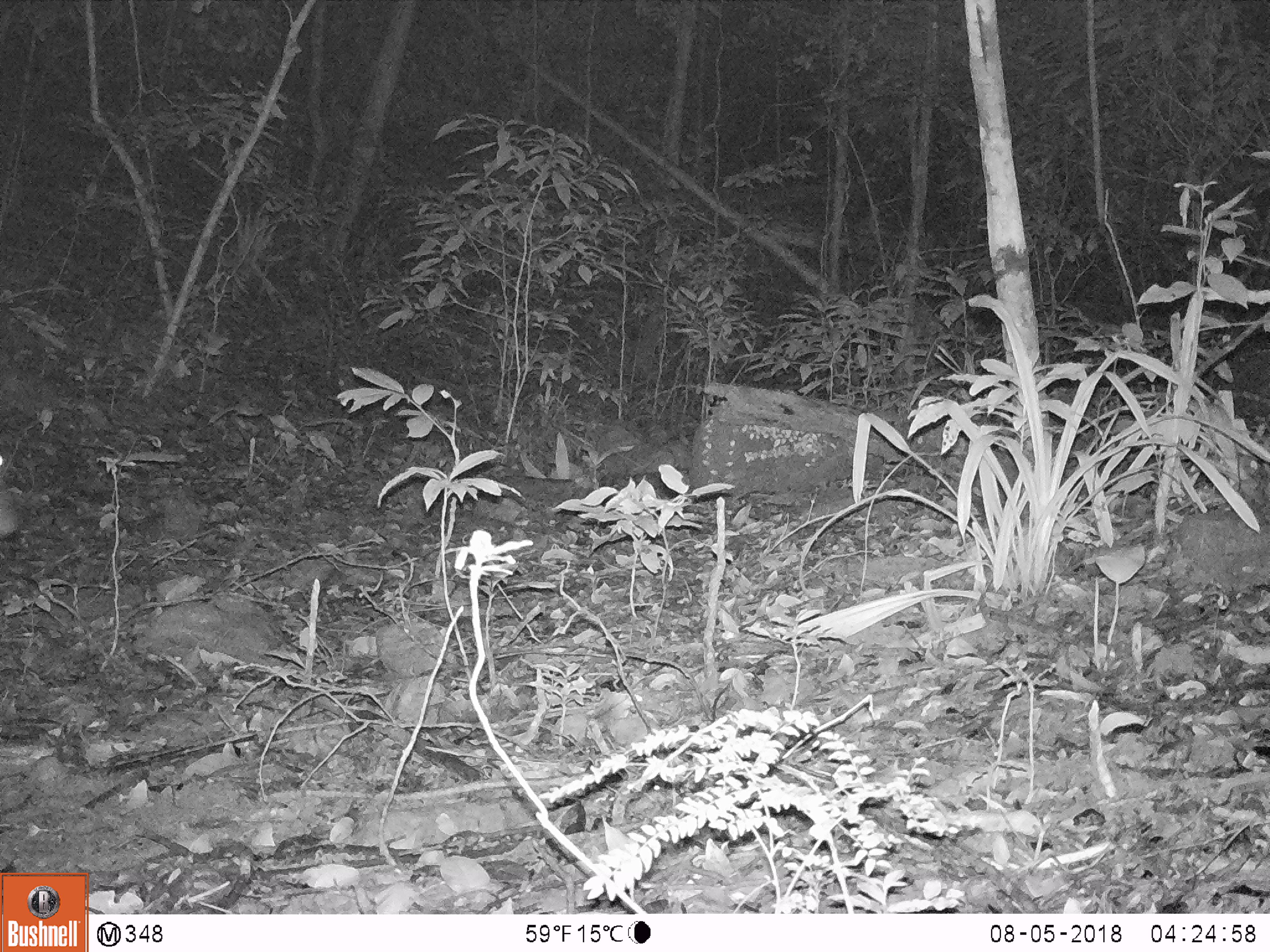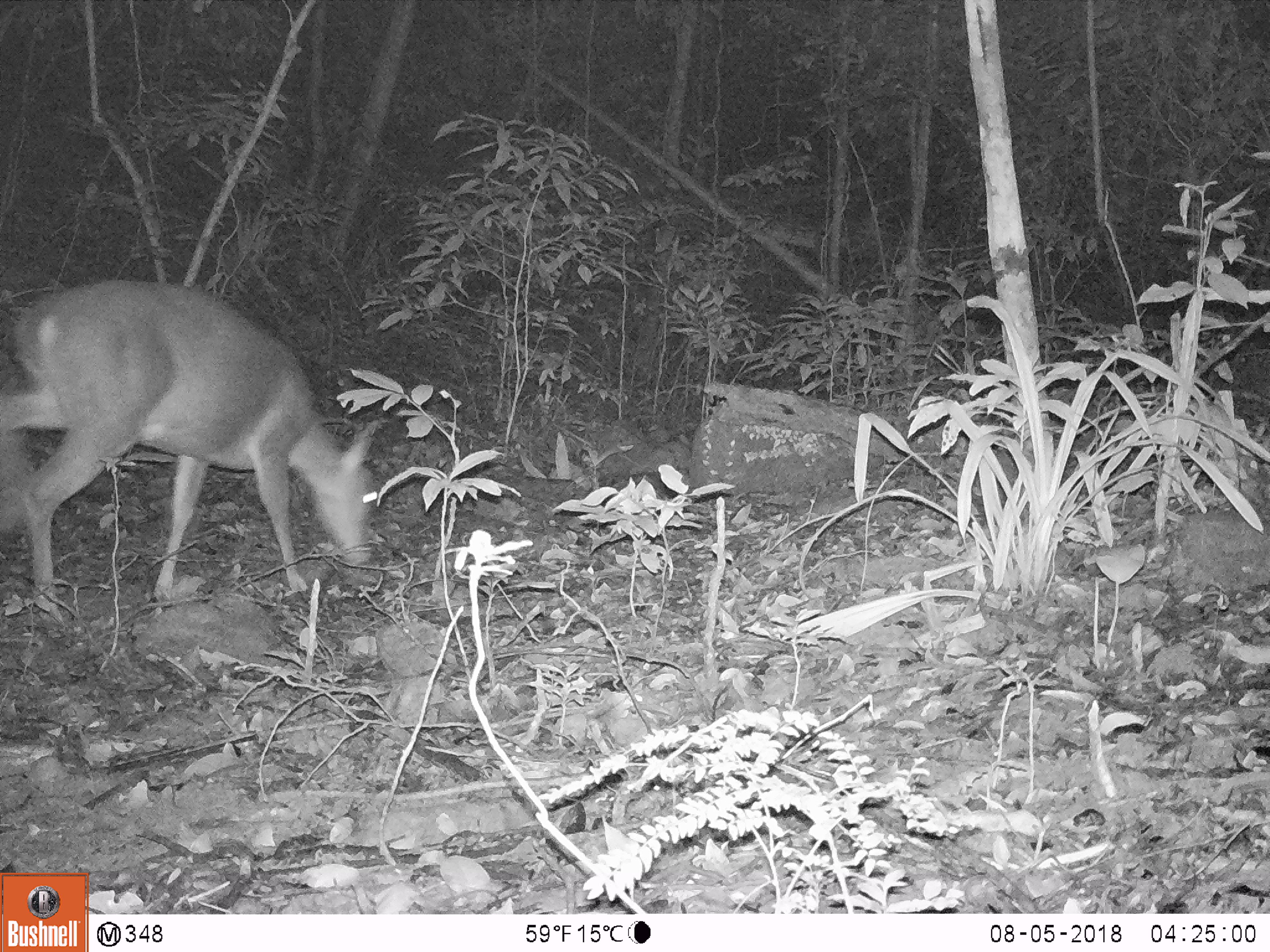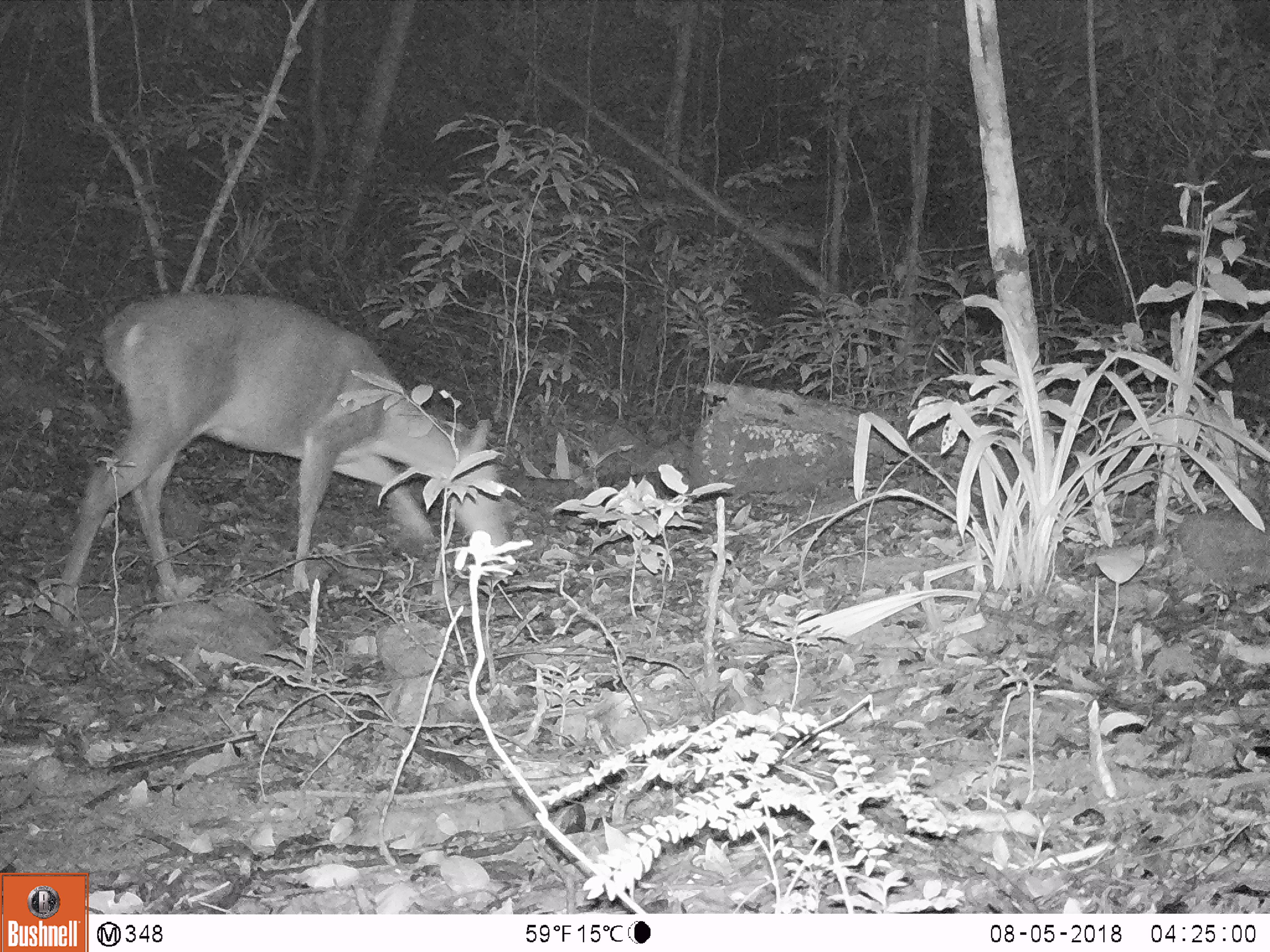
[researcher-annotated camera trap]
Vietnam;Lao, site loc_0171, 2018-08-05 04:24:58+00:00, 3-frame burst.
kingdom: Animalia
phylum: Chordata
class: Mammalia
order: Artiodactyla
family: Cervidae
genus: Muntiacus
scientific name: Muntiacus vuquangensis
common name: large-antlered muntjac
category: large antlered muntjac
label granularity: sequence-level